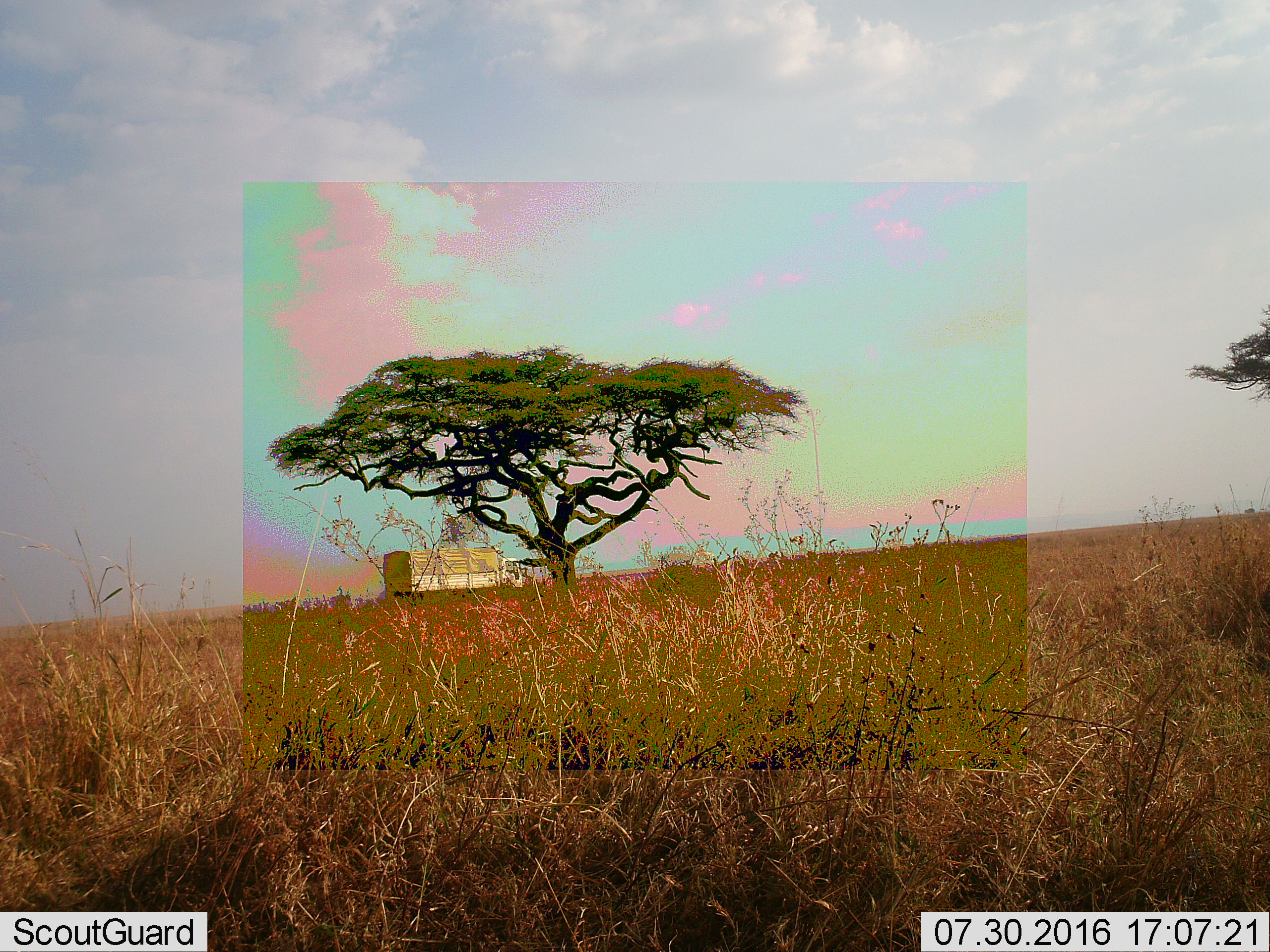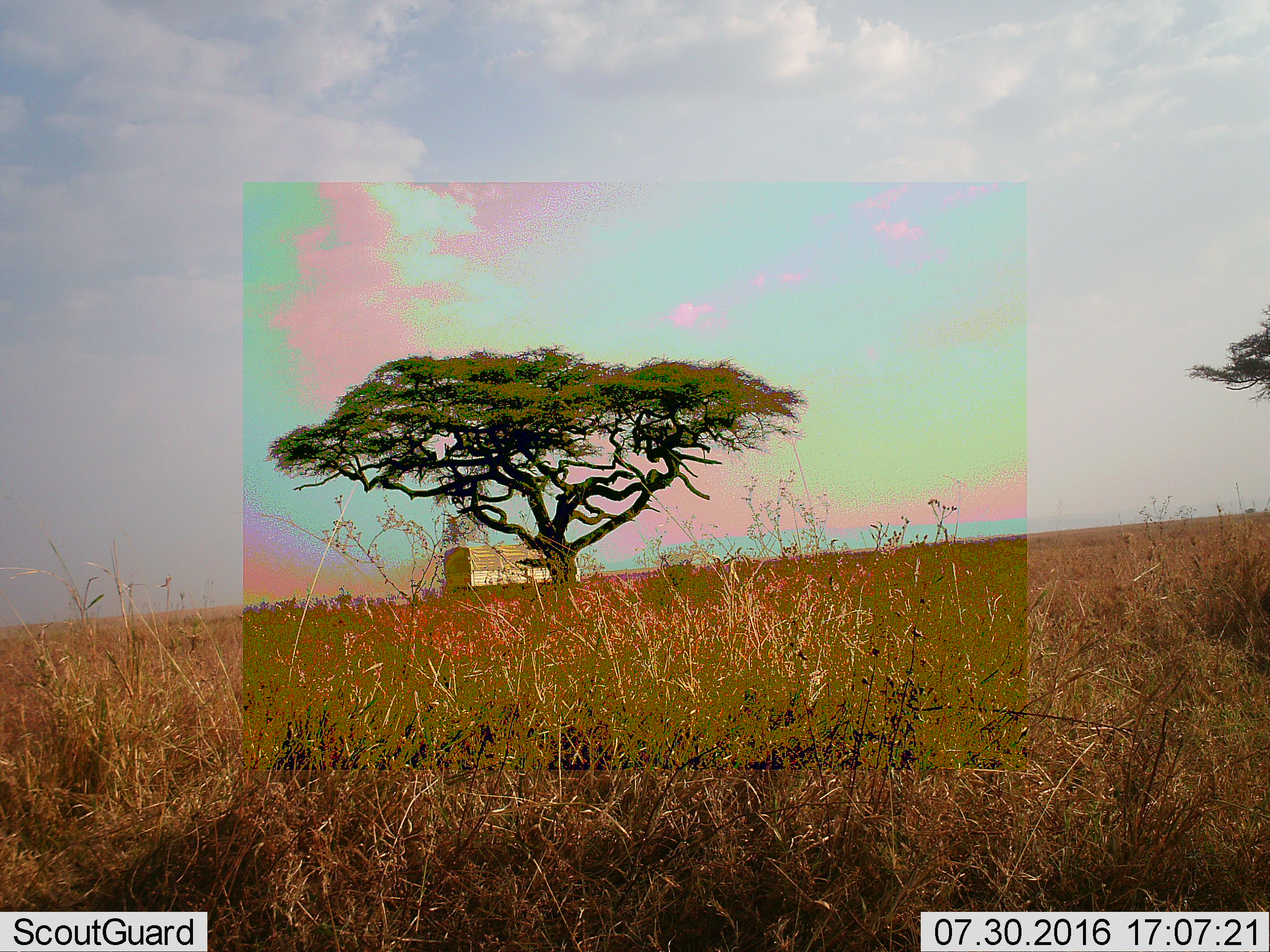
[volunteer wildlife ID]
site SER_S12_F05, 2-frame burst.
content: unidentified animal